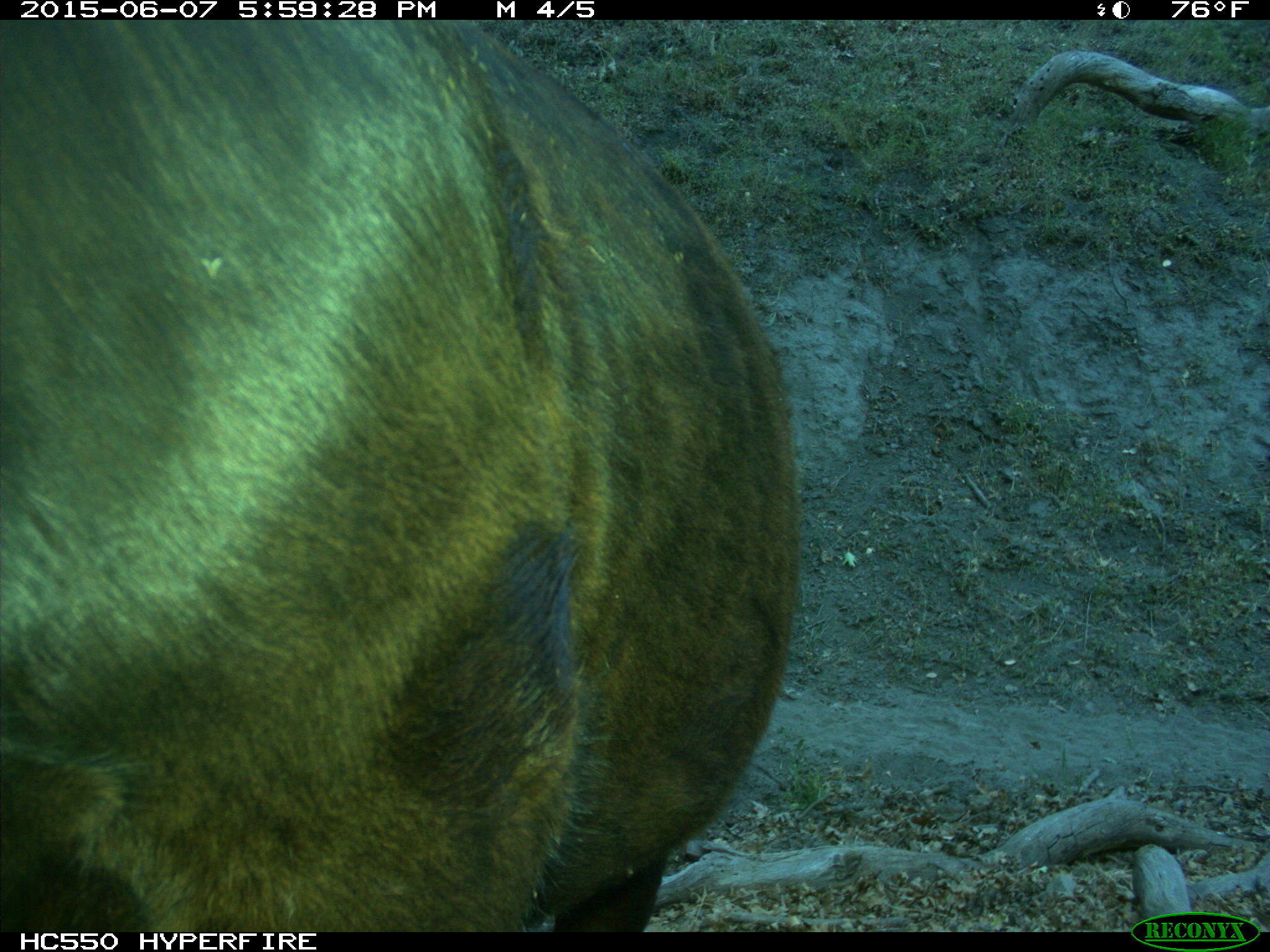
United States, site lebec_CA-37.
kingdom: Animalia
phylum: Chordata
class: Mammalia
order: Artiodactyla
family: Bovidae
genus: Bos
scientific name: Bos taurus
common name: domestic cow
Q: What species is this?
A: Bos taurus (domestic cow).